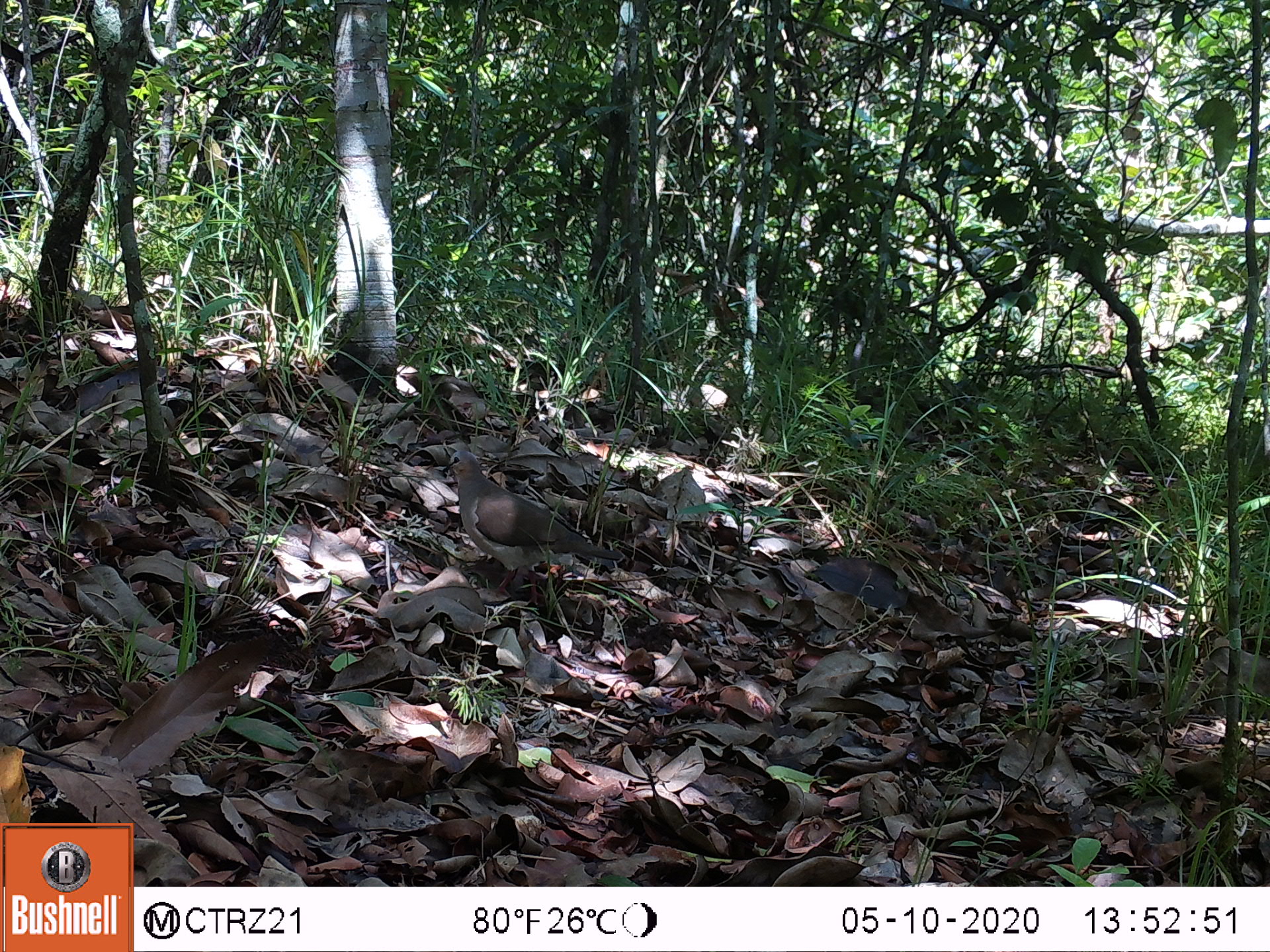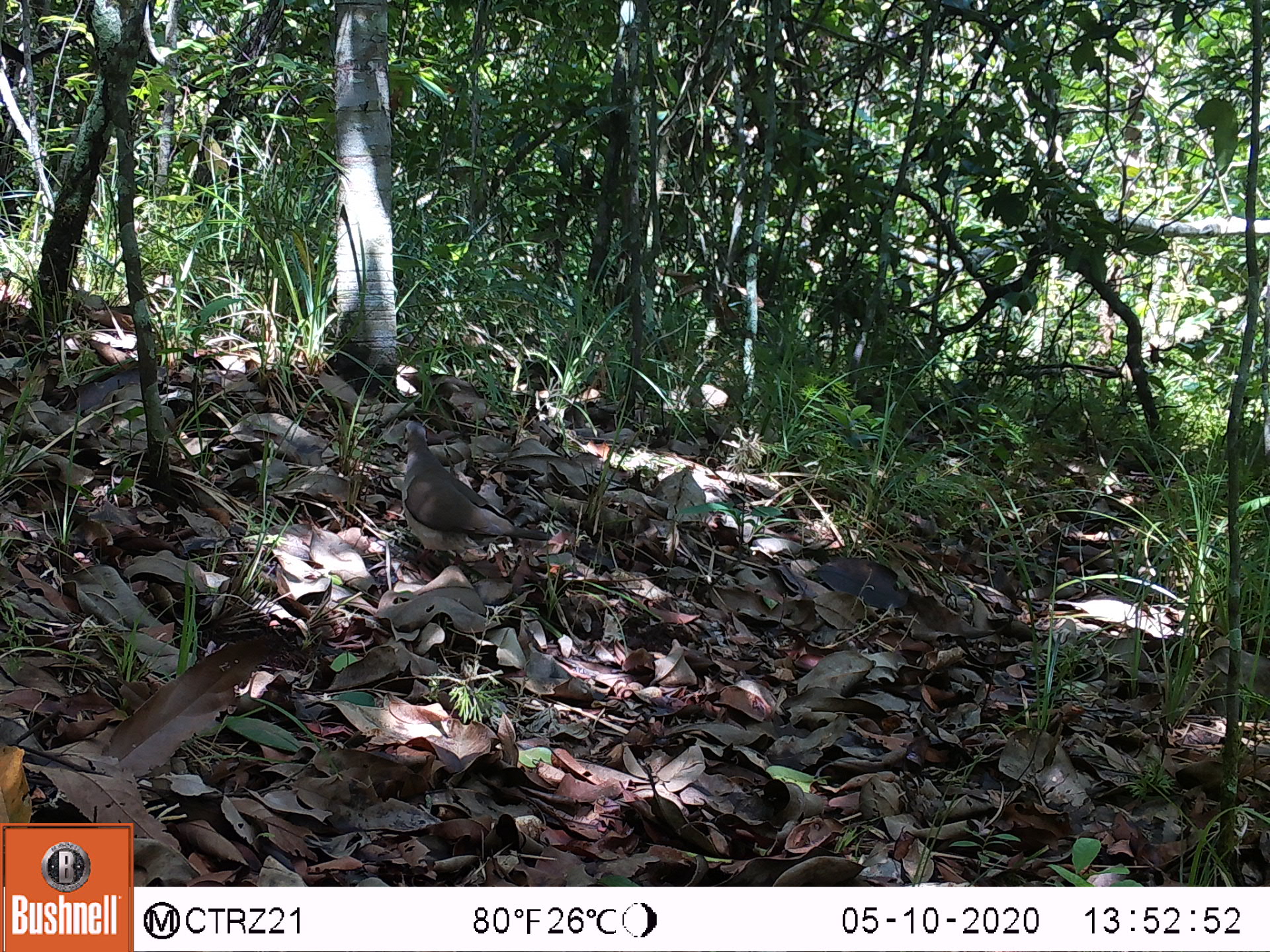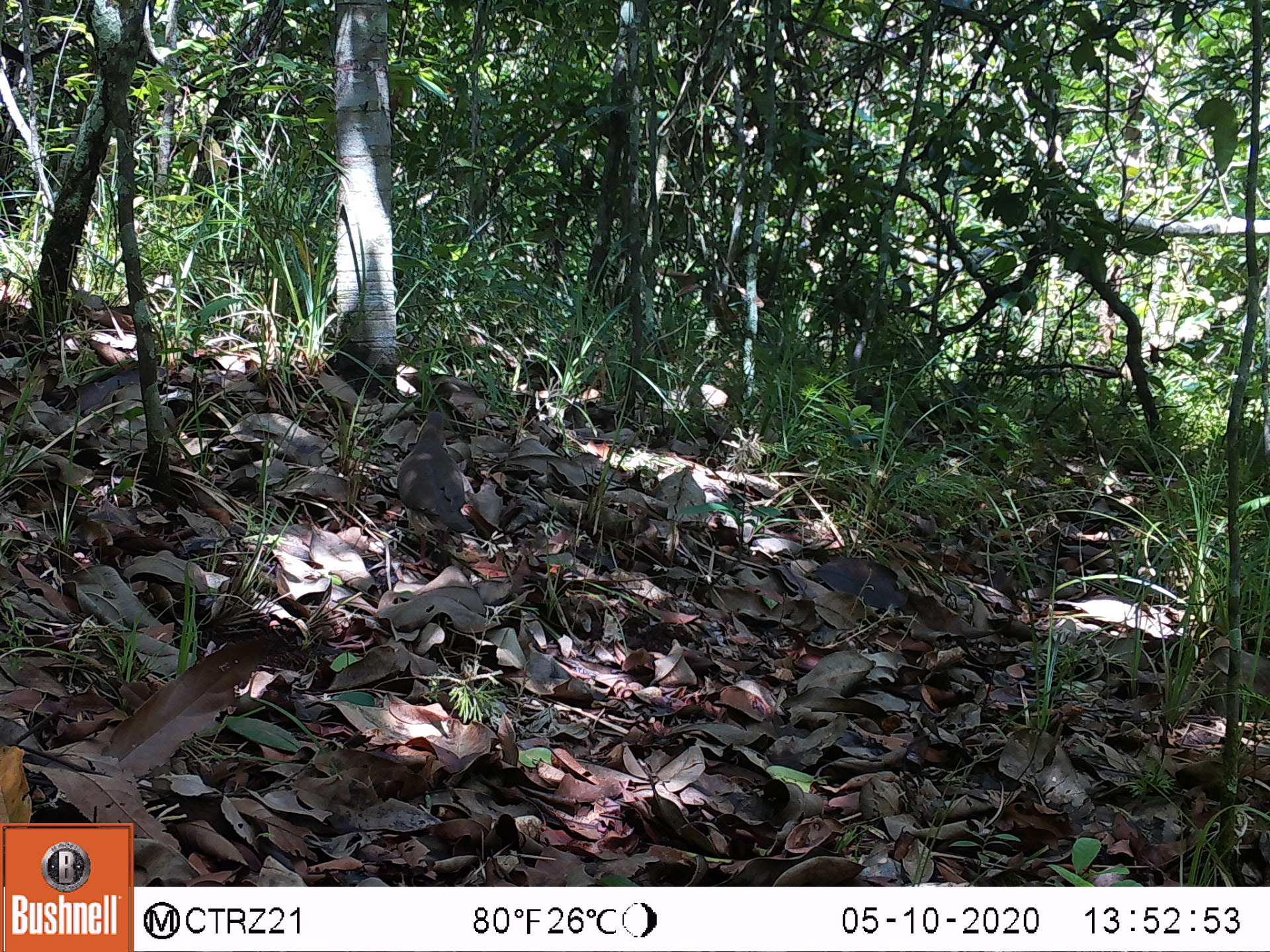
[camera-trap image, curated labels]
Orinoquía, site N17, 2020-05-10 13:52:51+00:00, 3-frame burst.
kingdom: Animalia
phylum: Chordata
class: Aves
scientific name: Aves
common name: bird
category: unknown bird